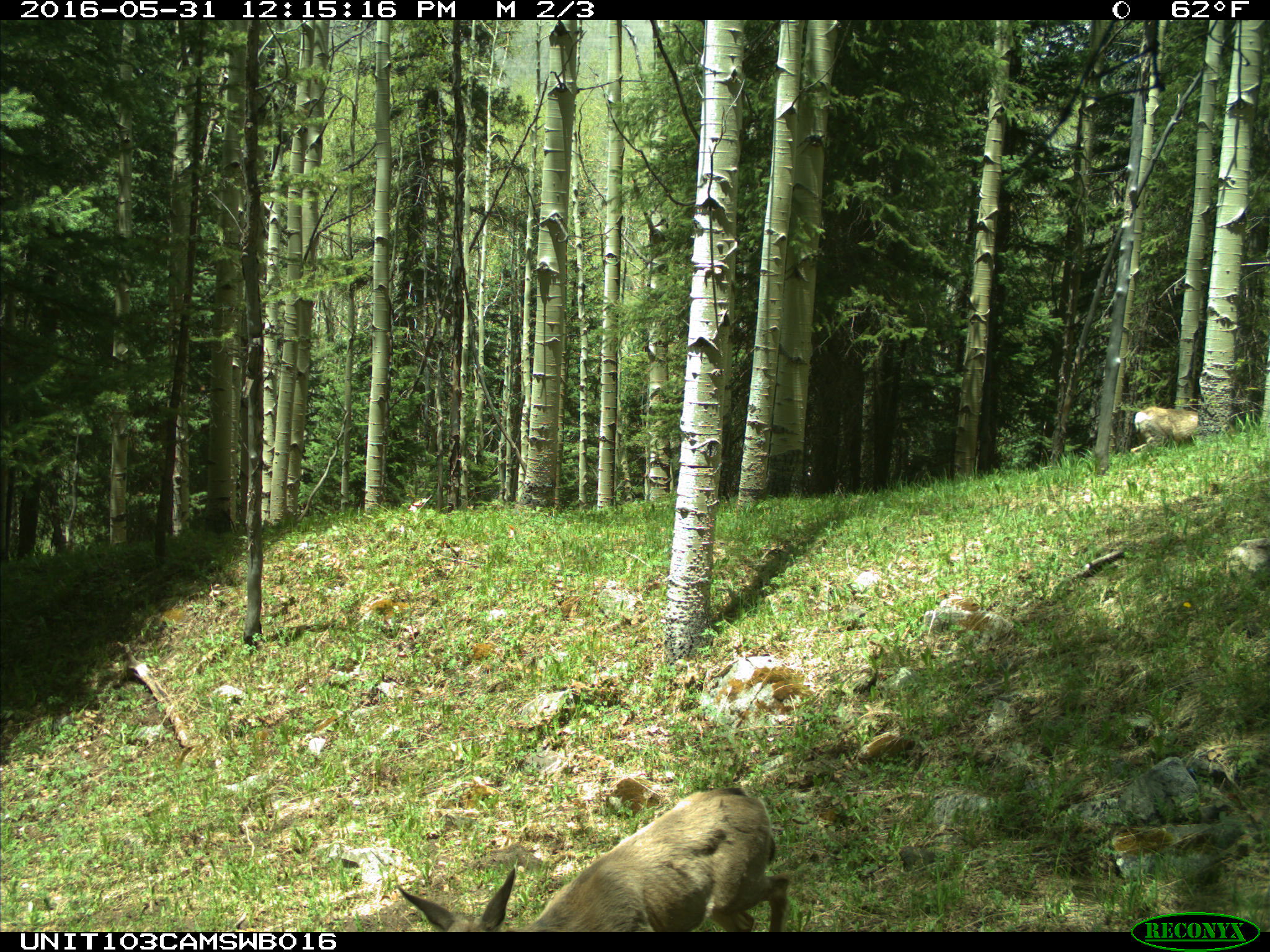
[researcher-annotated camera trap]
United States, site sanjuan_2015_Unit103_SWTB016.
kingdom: Animalia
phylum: Chordata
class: Mammalia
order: Artiodactyla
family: Cervidae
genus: Odocoileus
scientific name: Odocoileus hemionus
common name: mule deer